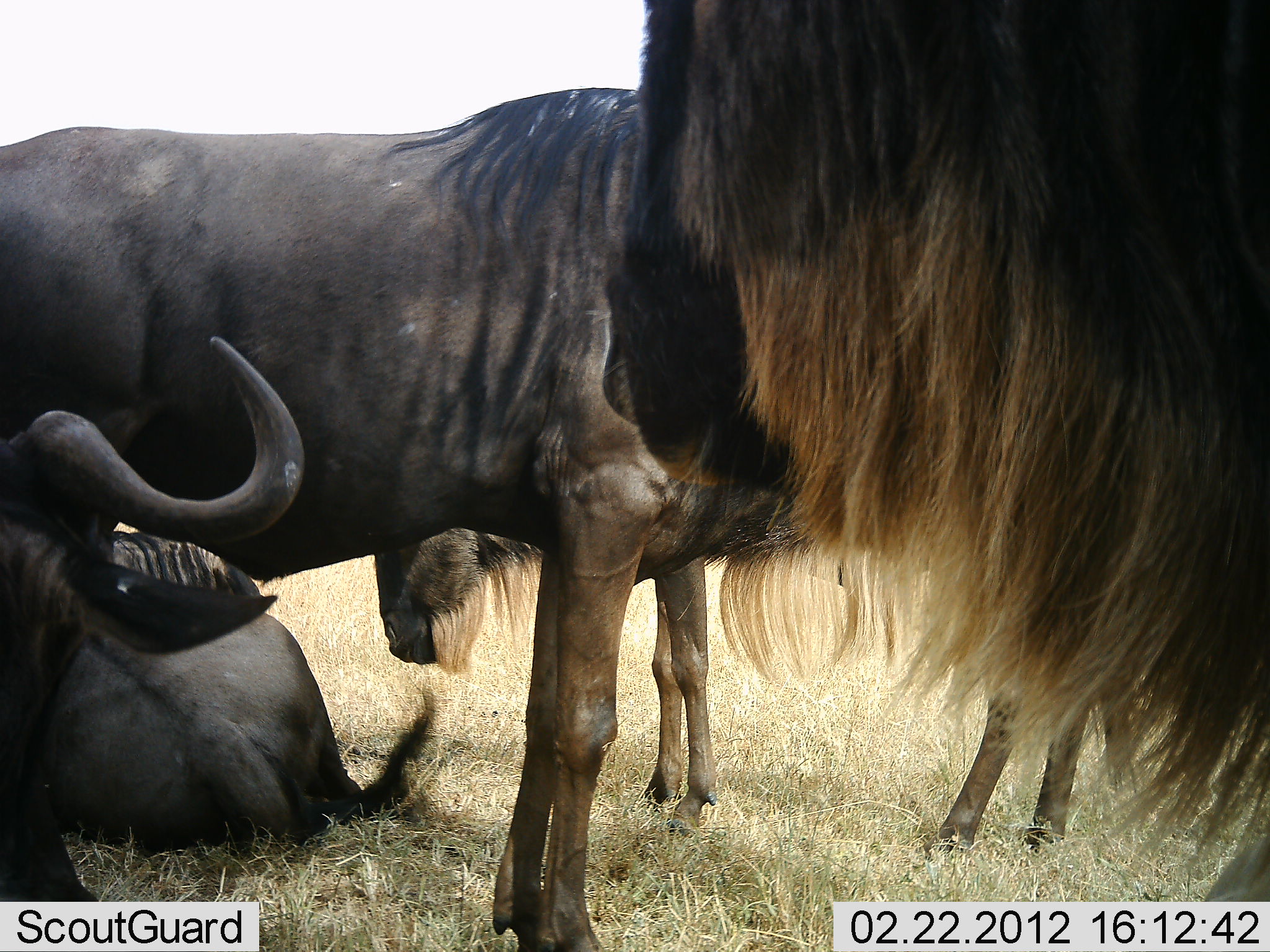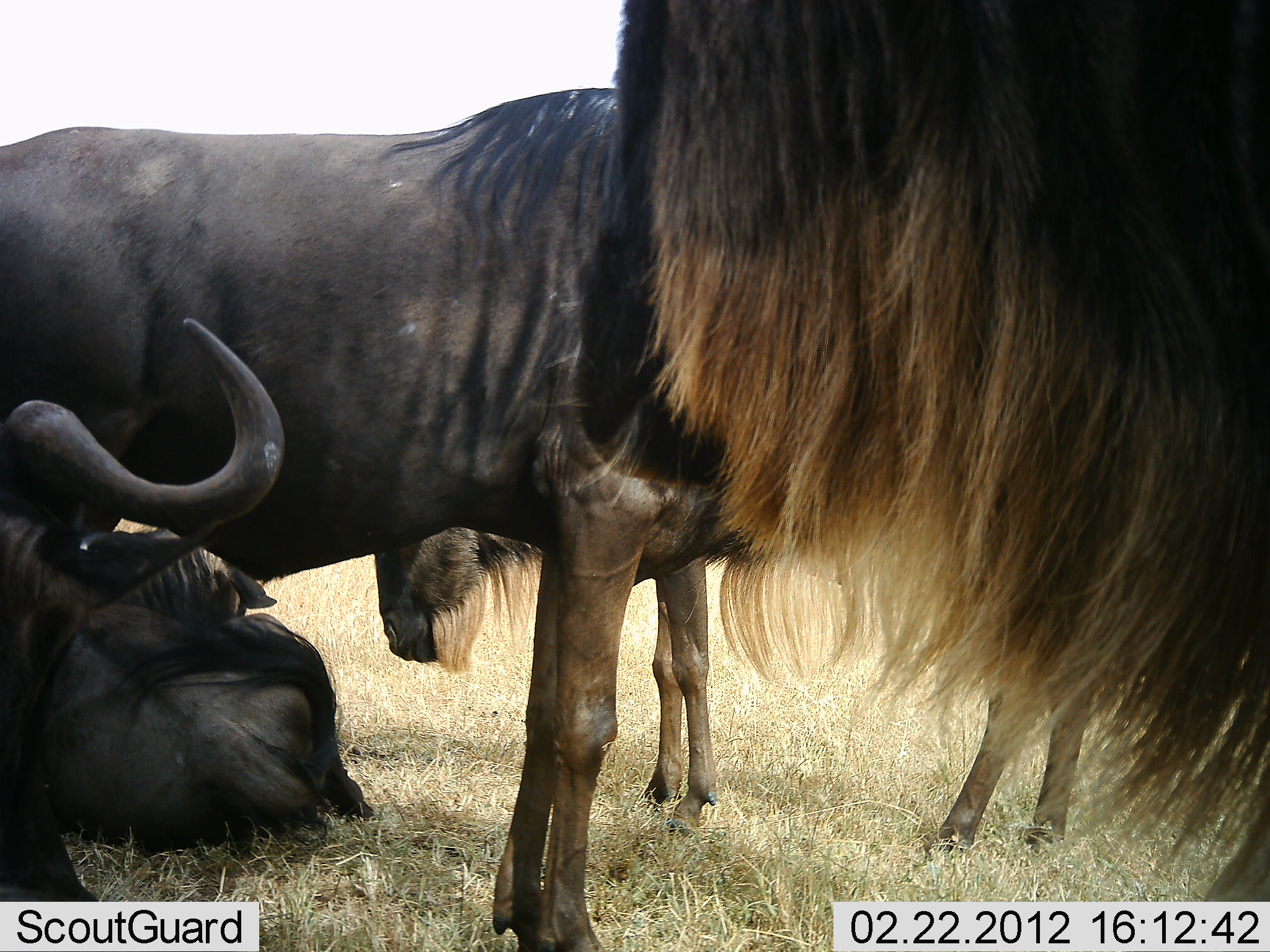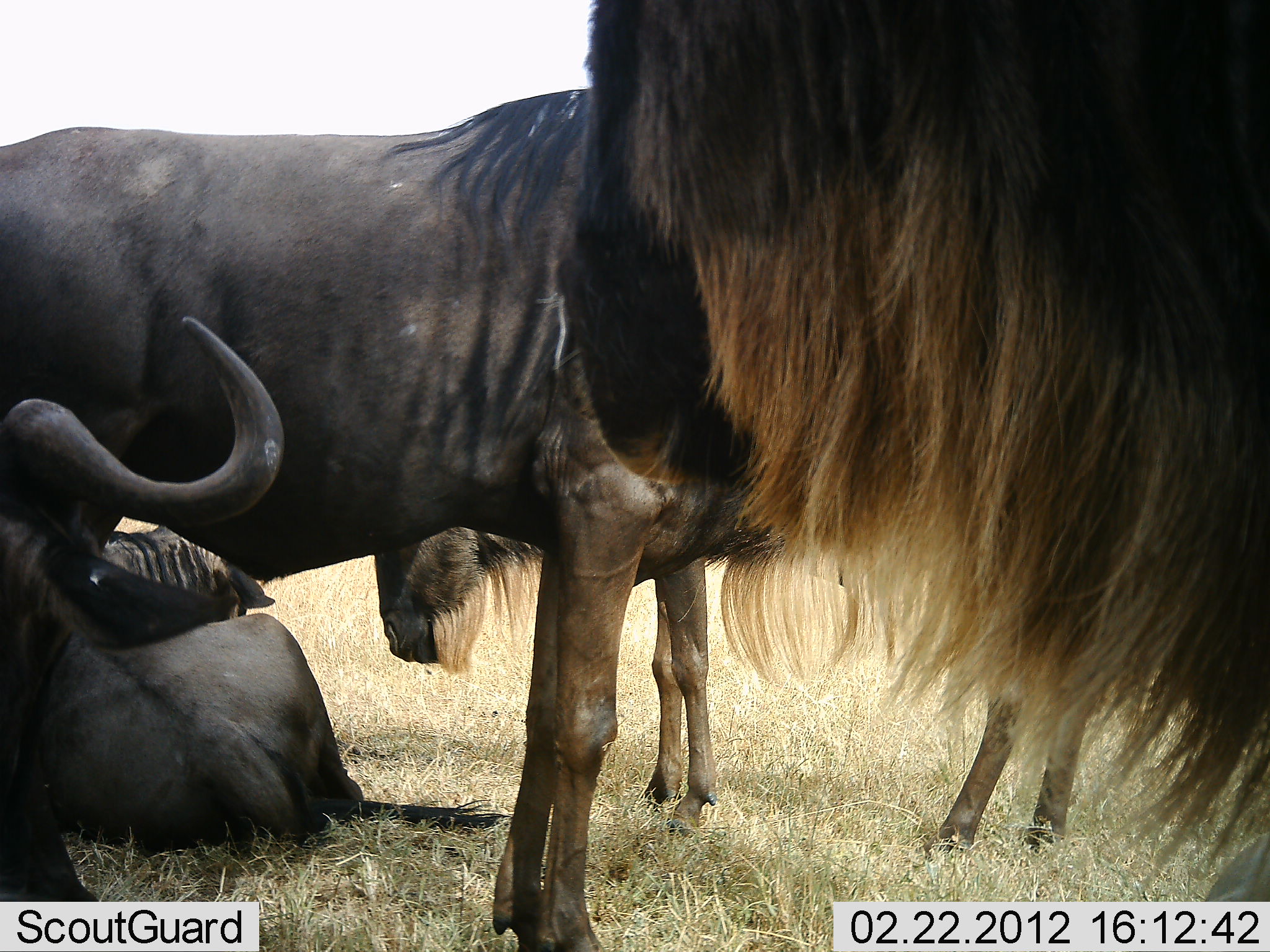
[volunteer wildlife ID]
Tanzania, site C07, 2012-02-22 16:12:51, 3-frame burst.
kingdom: Animalia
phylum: Chordata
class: Mammalia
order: Artiodactyla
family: Bovidae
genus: Connochaetes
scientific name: Connochaetes taurinus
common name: blue wildebeest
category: wildebeest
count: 5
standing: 79%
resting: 86%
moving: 0%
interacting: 0%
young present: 0%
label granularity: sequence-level